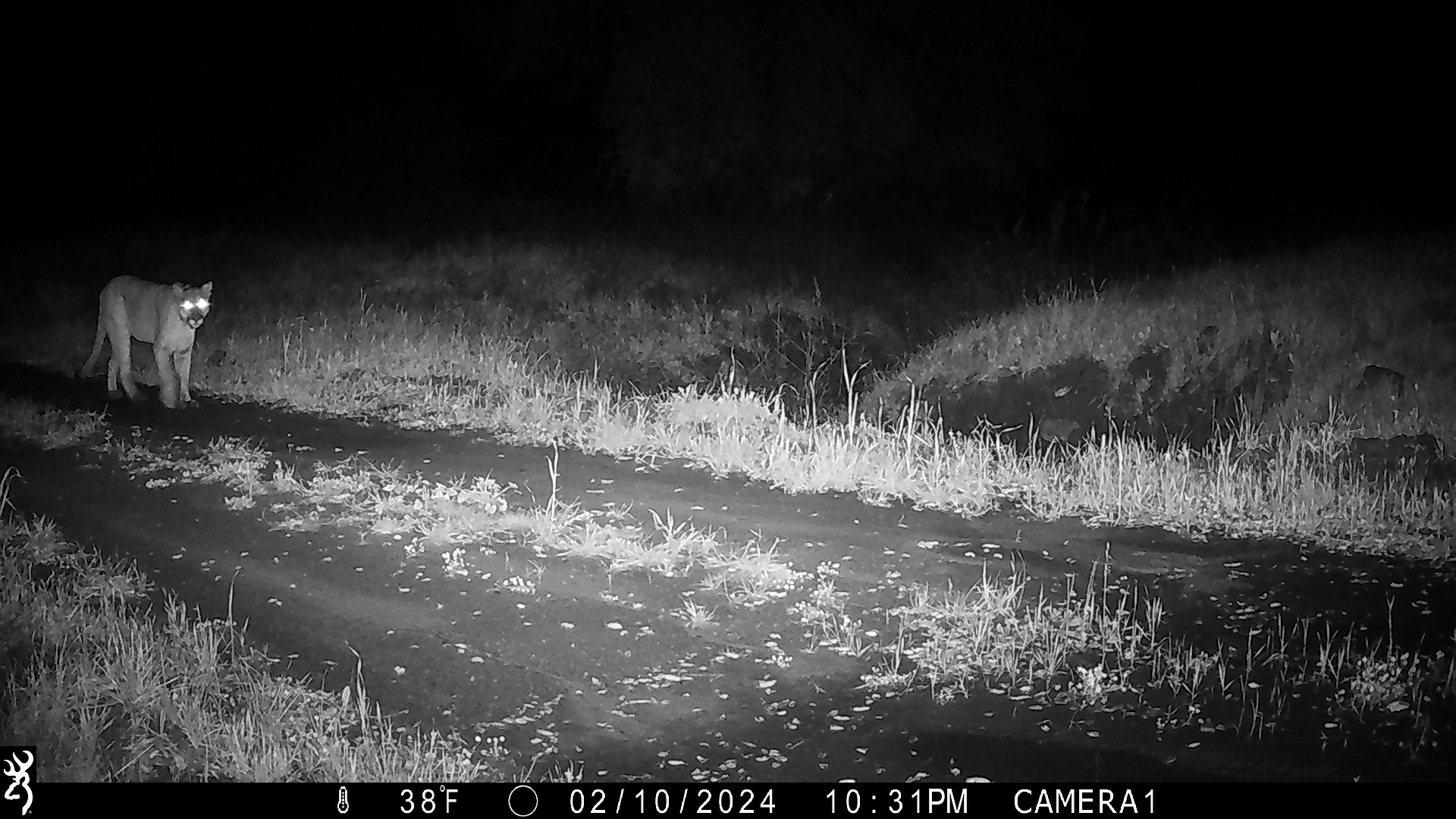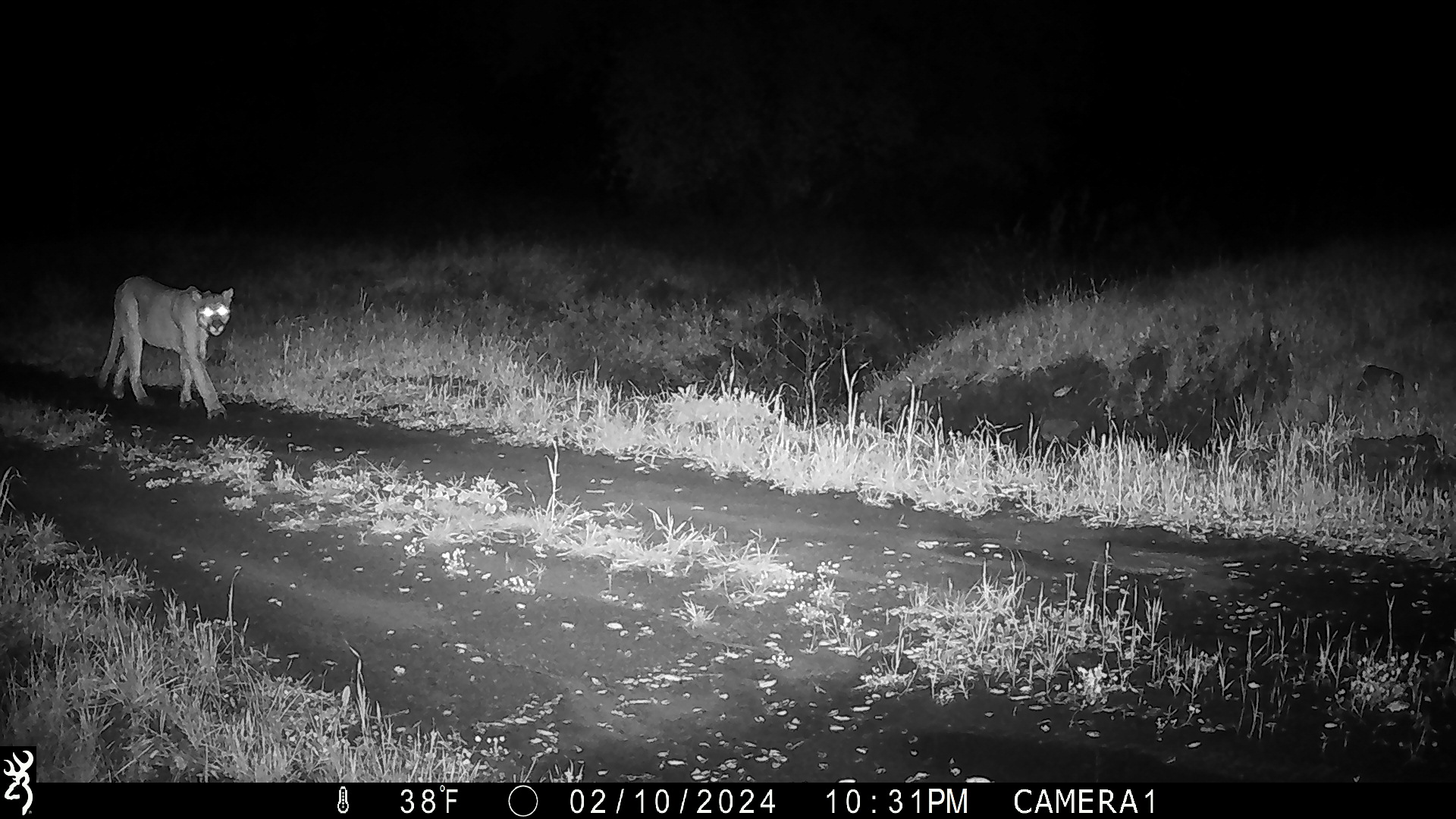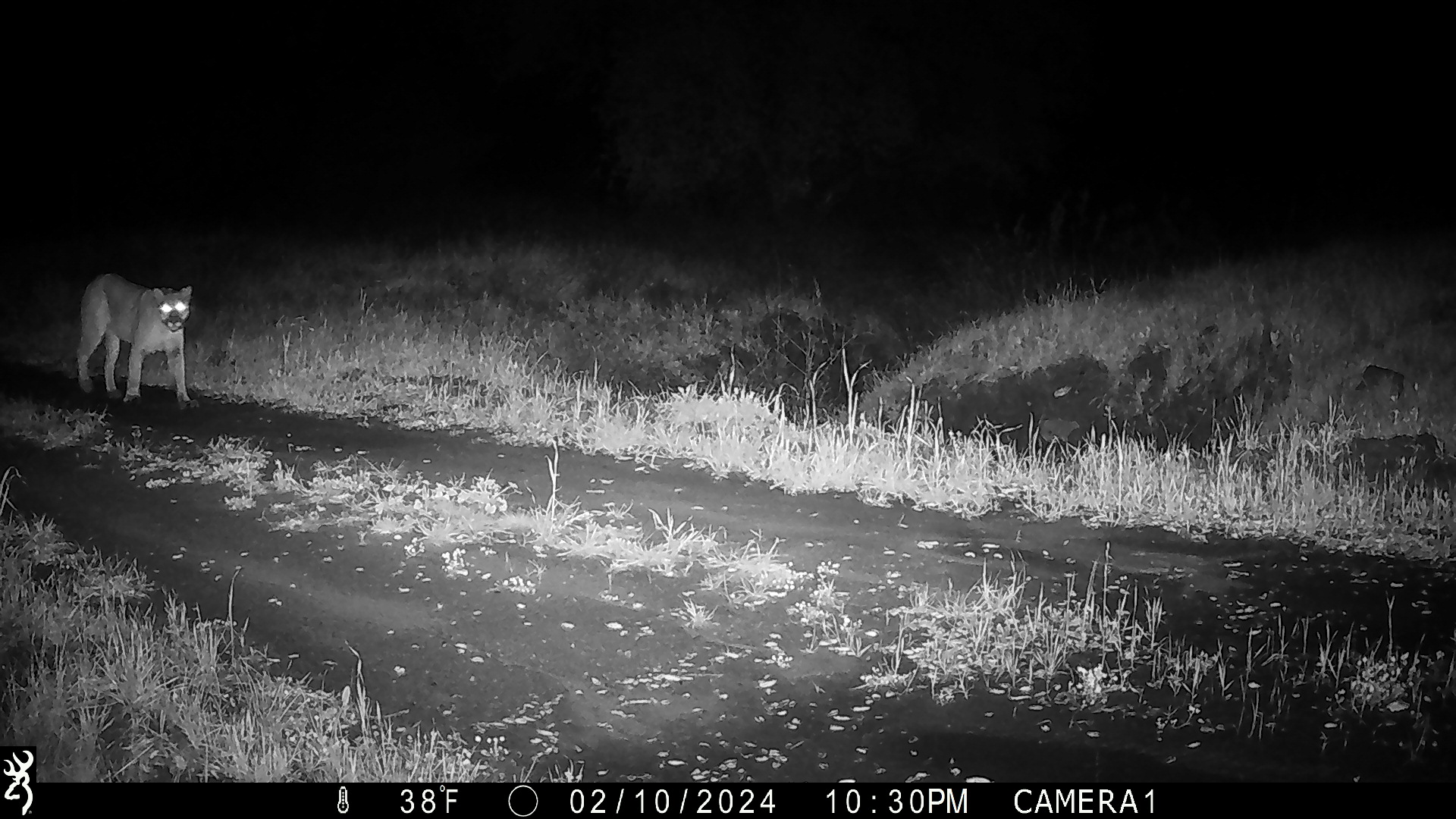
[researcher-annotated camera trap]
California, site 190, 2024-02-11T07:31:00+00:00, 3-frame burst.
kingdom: Animalia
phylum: Chordata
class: Mammalia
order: Carnivora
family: Felidae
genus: Puma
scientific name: Puma concolor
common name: puma